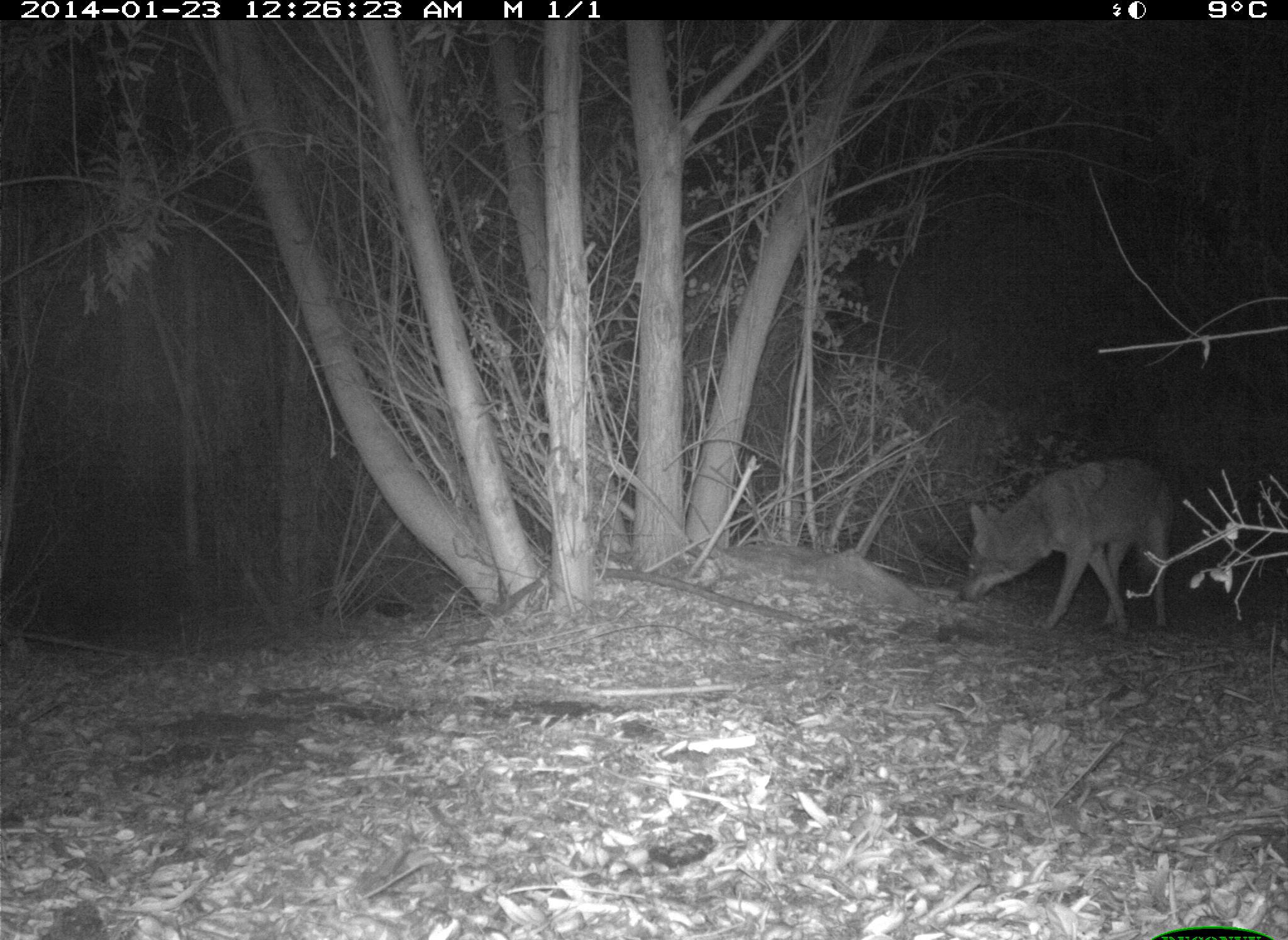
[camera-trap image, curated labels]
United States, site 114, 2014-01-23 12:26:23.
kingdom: Animalia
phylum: Chordata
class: Mammalia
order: Carnivora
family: Canidae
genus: Canis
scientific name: Canis latrans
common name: coyote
Coyote (Canis latrans).